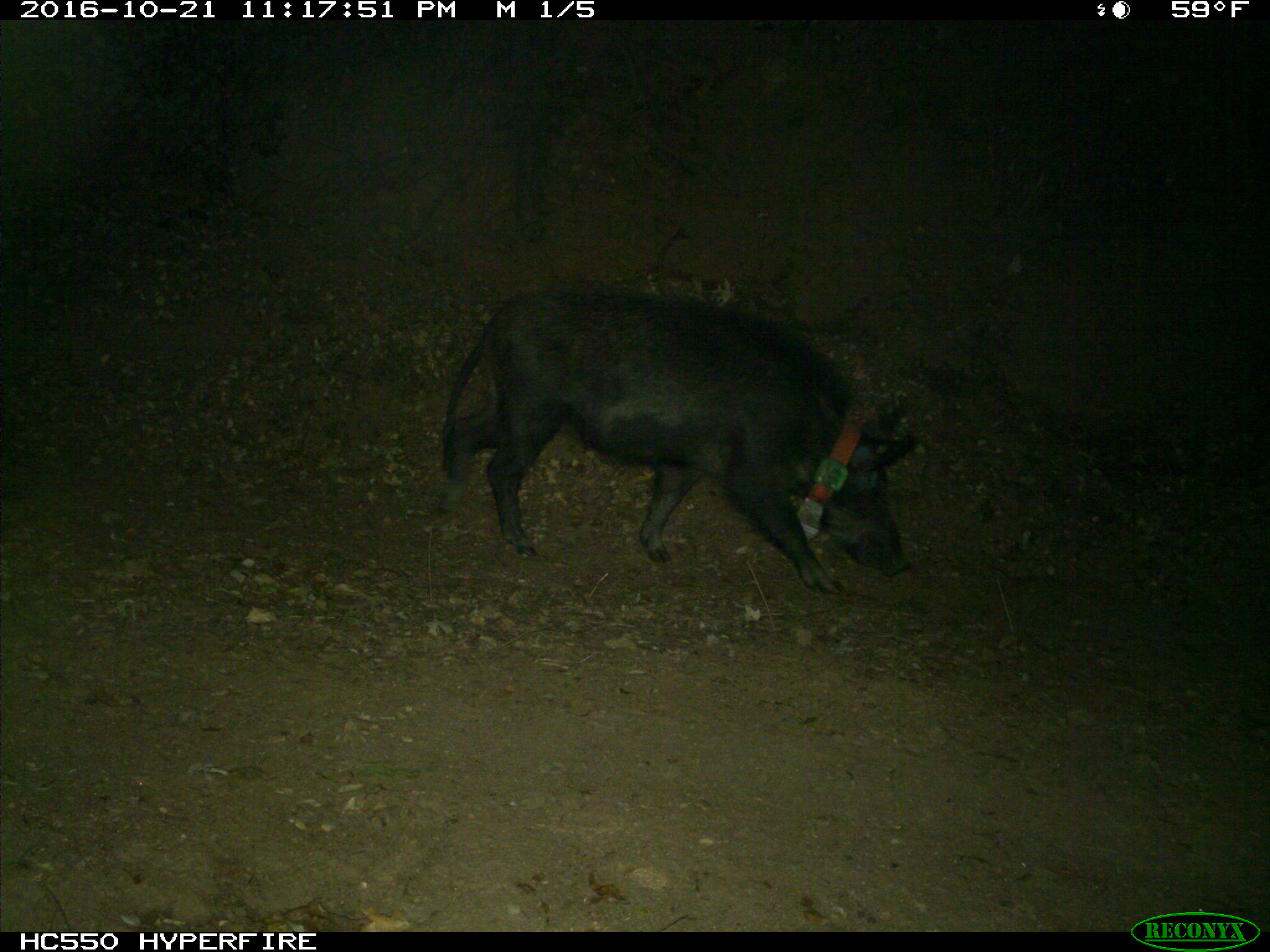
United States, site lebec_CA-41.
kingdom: Animalia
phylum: Chordata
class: Mammalia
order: Artiodactyla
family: Suidae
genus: Sus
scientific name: Sus scrofa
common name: wild boar